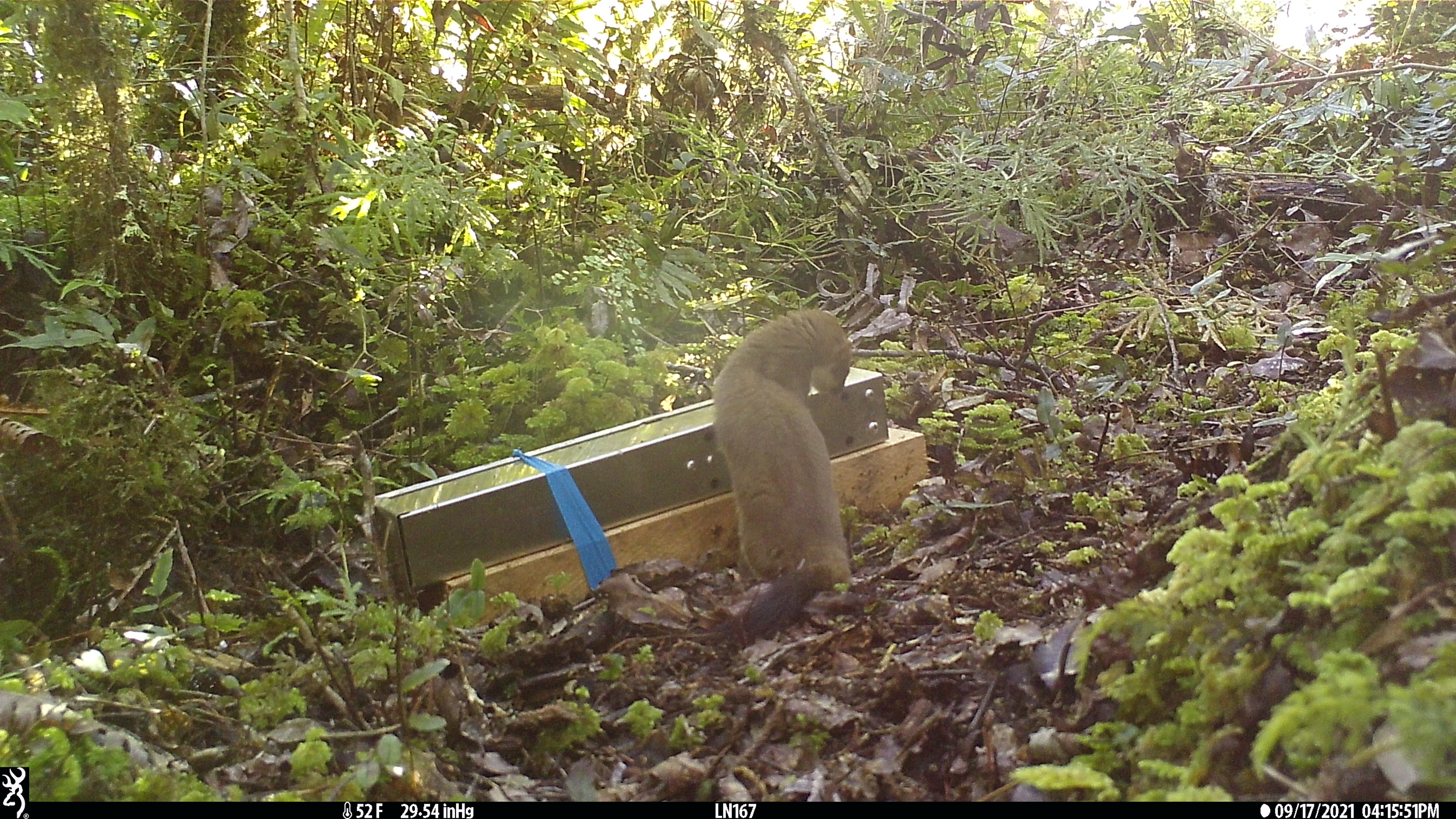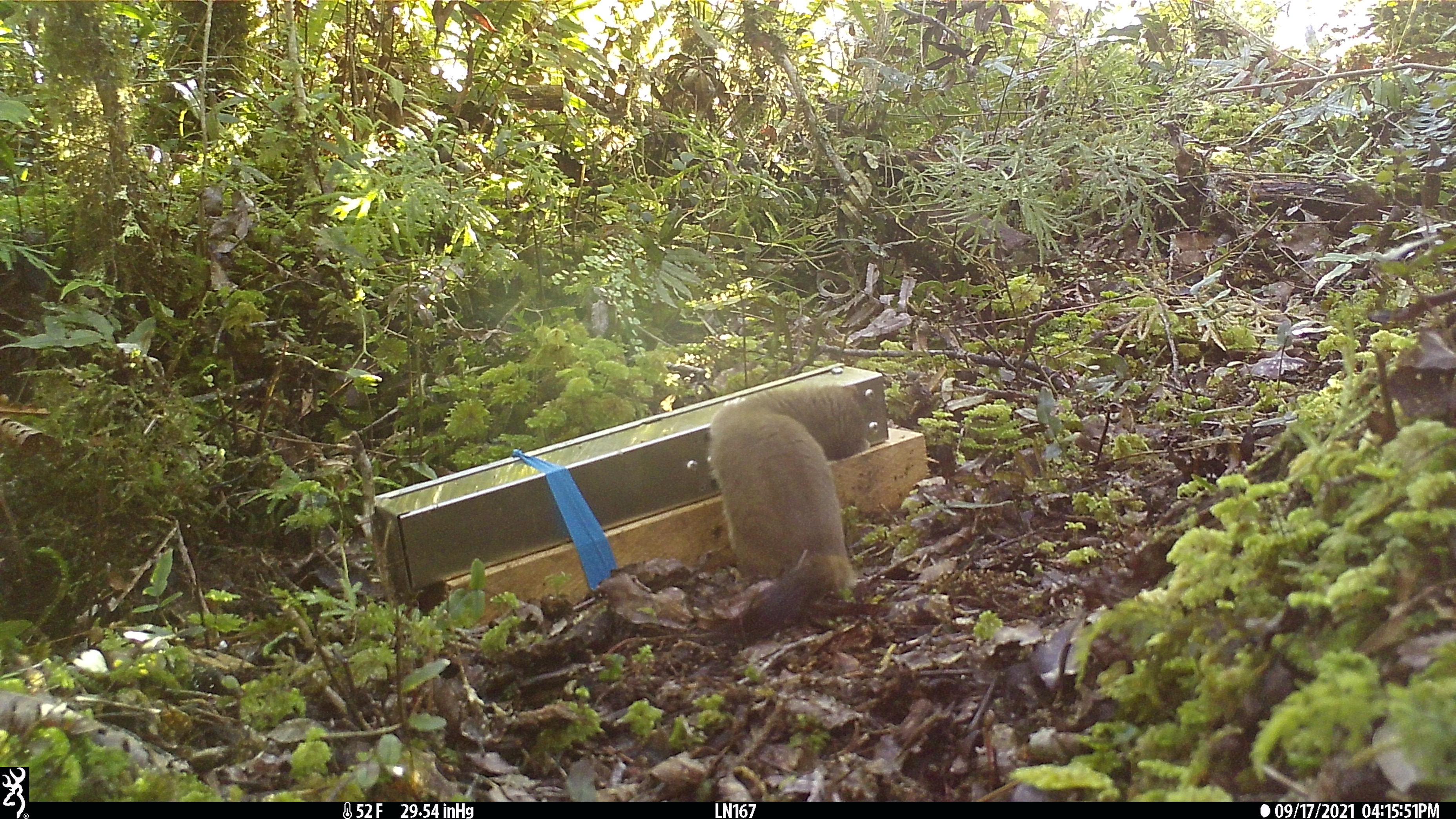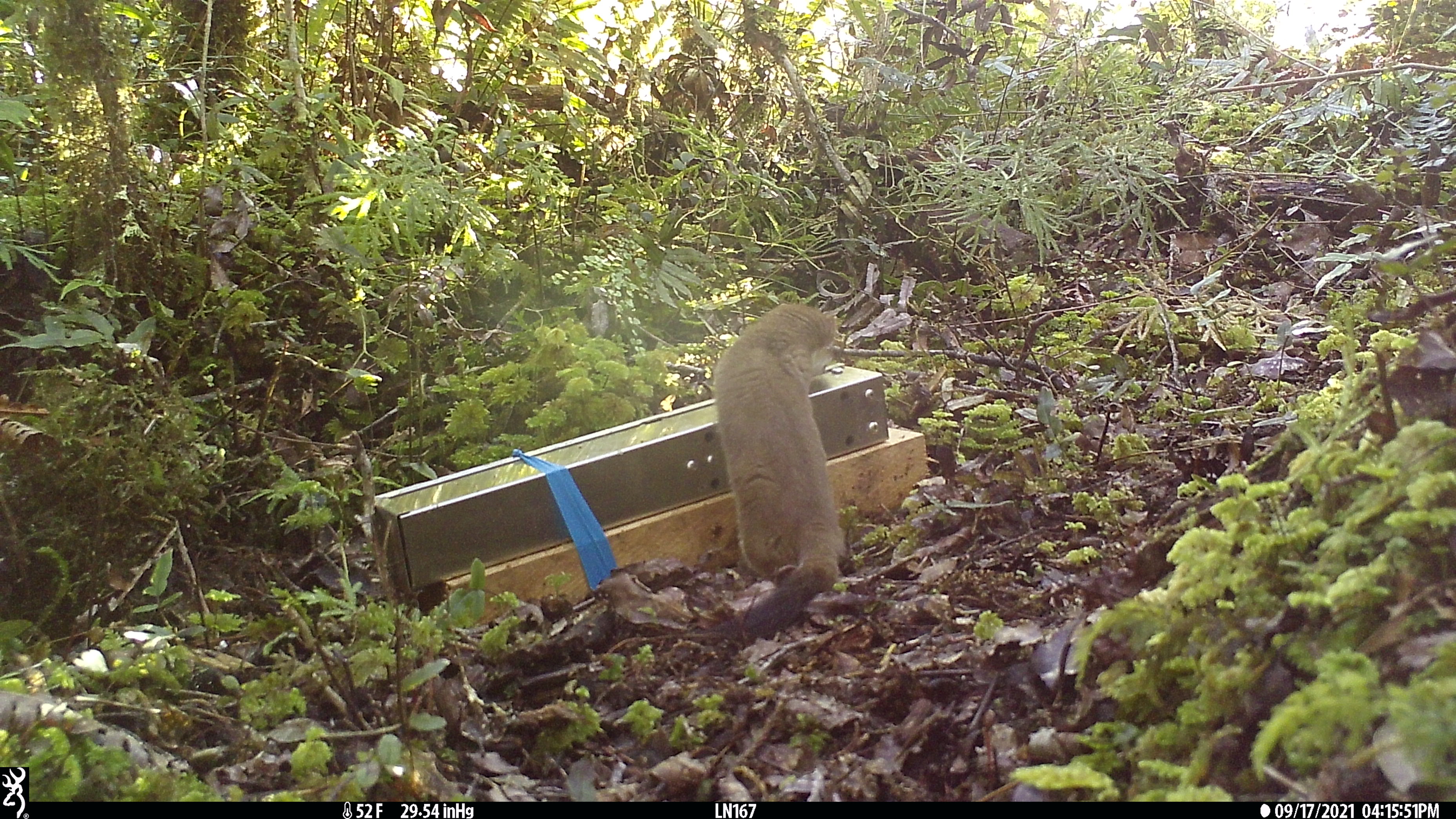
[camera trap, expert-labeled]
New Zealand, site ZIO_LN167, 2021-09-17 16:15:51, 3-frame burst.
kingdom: Animalia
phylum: Chordata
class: Mammalia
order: Carnivora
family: Mustelidae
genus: Mustela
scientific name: Mustela erminea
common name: stoat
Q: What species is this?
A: Stoat (Mustela erminea).